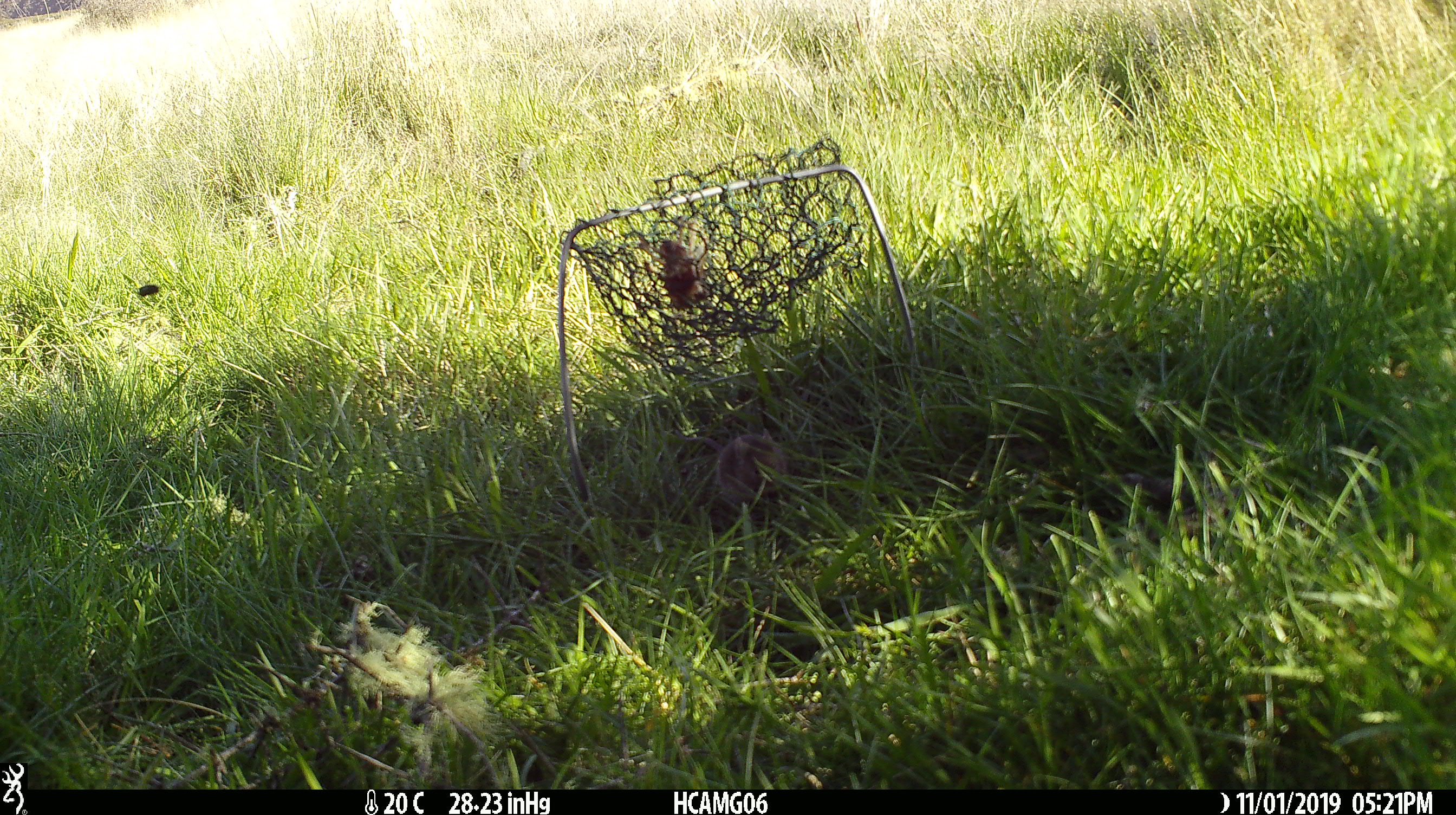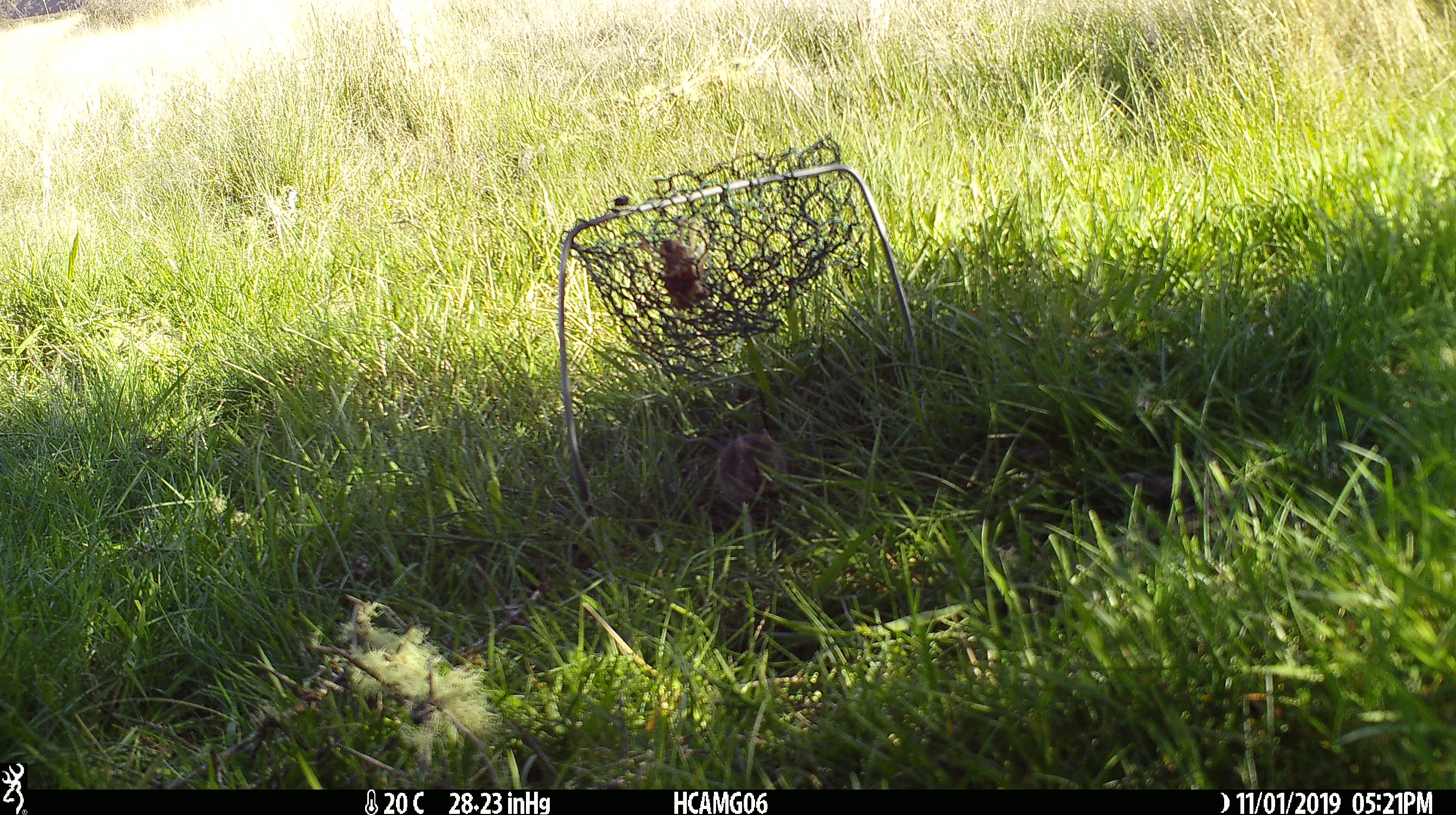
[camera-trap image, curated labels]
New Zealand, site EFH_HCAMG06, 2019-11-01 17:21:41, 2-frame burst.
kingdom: Animalia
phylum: Chordata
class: Mammalia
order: Rodentia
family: Muridae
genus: Mus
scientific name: Mus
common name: mouse